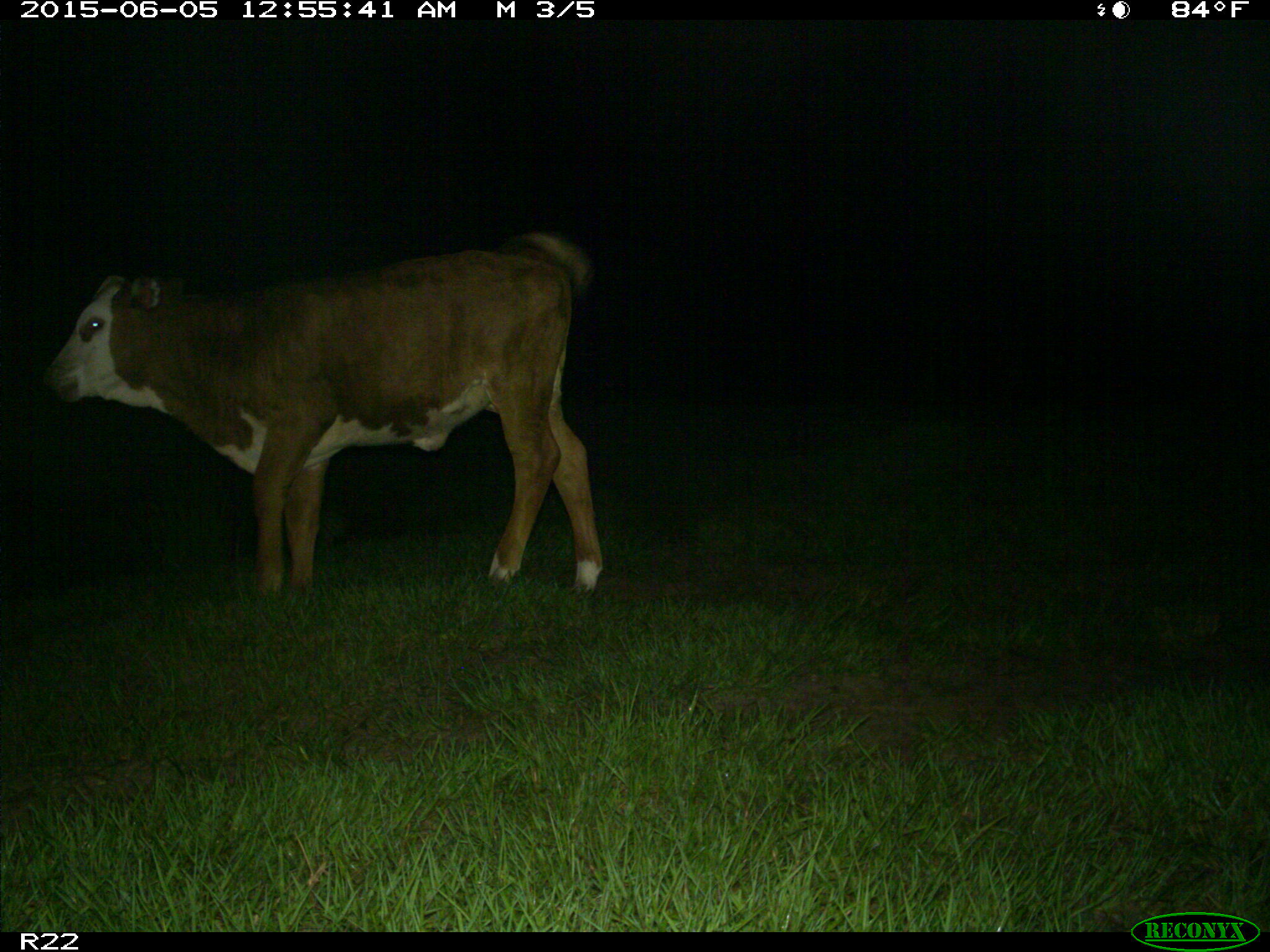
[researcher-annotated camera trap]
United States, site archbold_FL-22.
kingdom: Animalia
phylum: Chordata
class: Mammalia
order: Artiodactyla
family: Bovidae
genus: Bos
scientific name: Bos taurus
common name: domestic cow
Bos taurus (domestic cow).